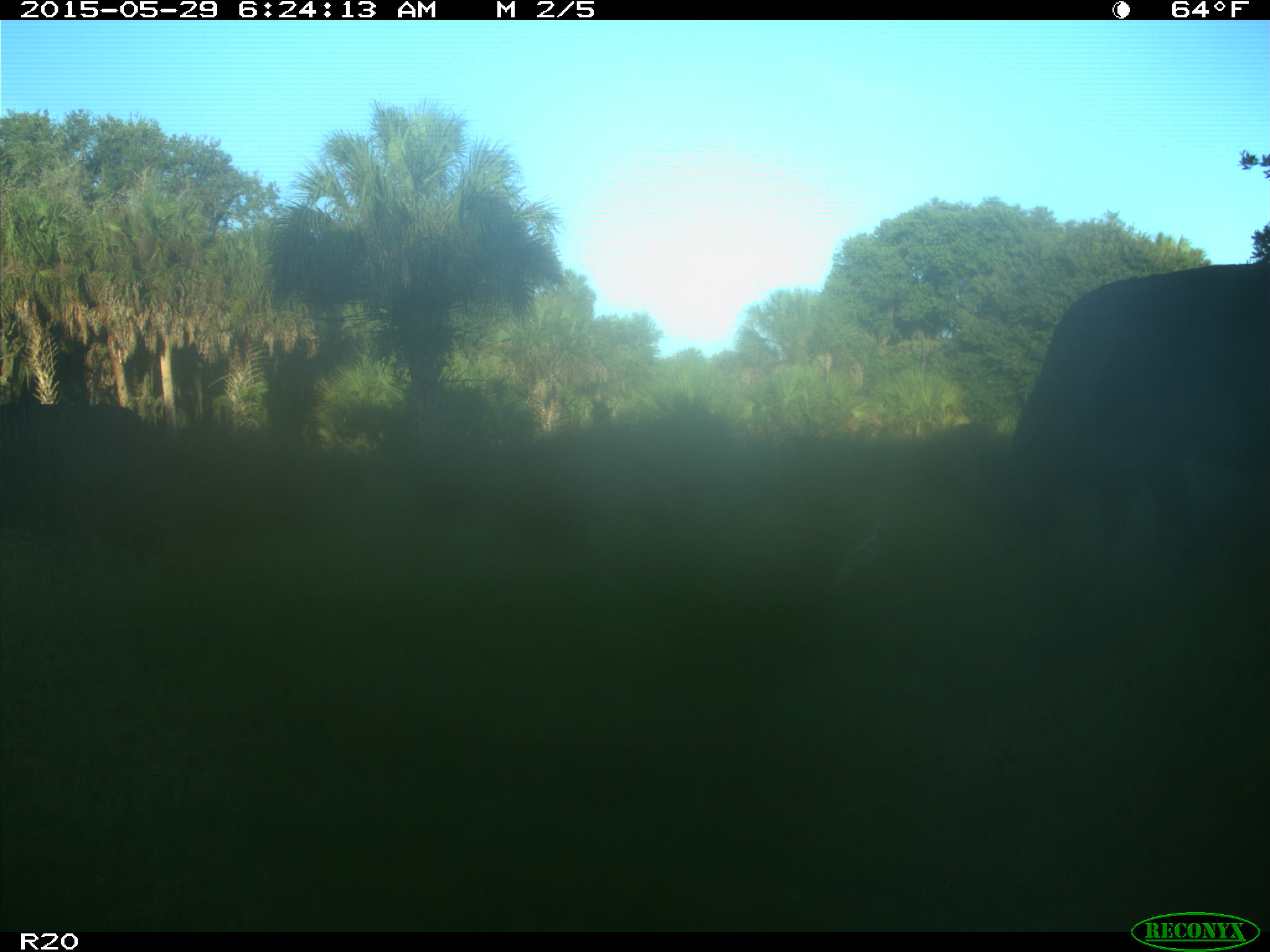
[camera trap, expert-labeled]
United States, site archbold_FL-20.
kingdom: Animalia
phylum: Chordata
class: Mammalia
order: Artiodactyla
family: Bovidae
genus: Bos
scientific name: Bos taurus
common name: domestic cow